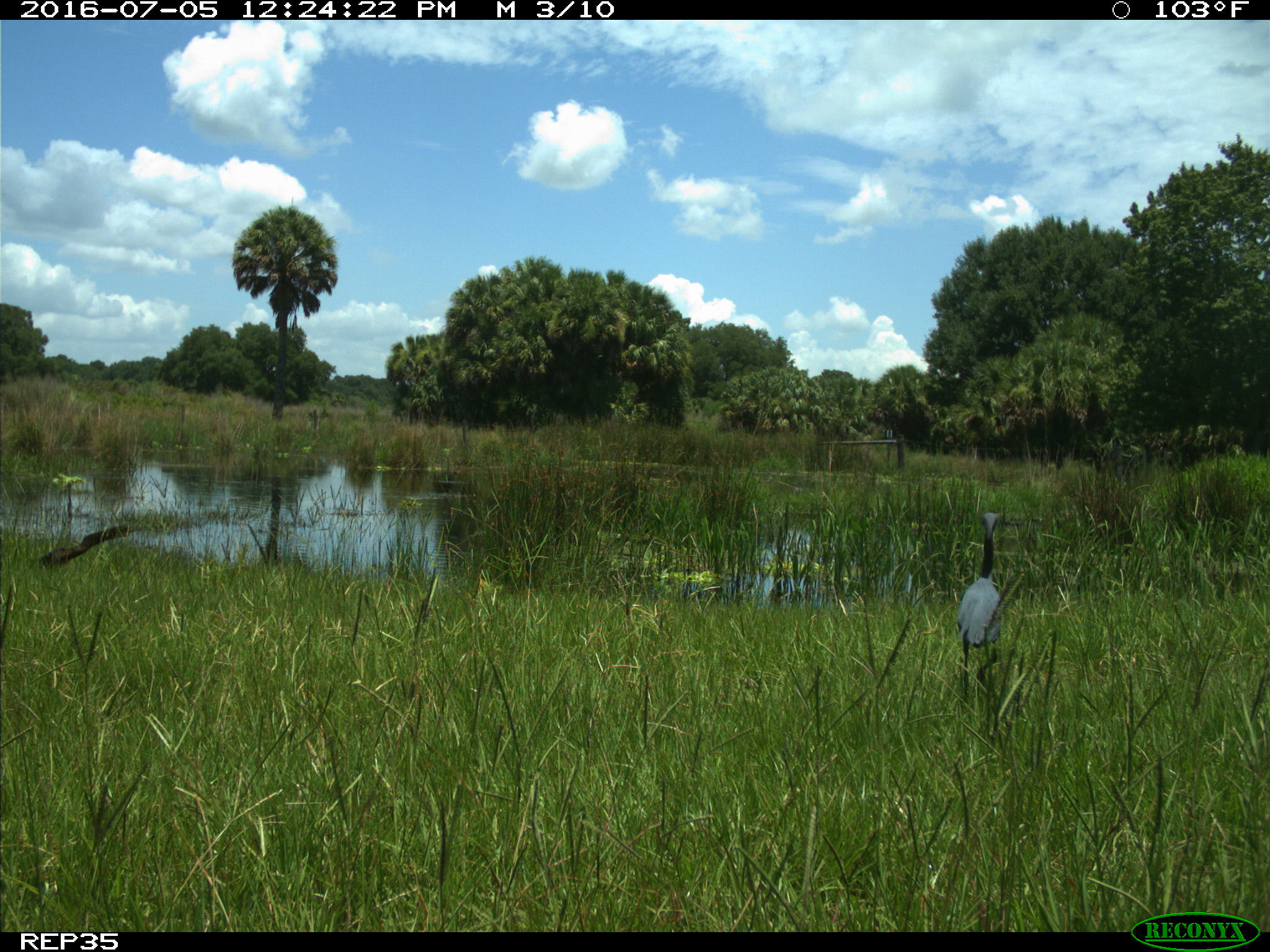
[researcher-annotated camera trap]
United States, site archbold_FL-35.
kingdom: Animalia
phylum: Chordata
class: Aves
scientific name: Aves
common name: birds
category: unidentified bird